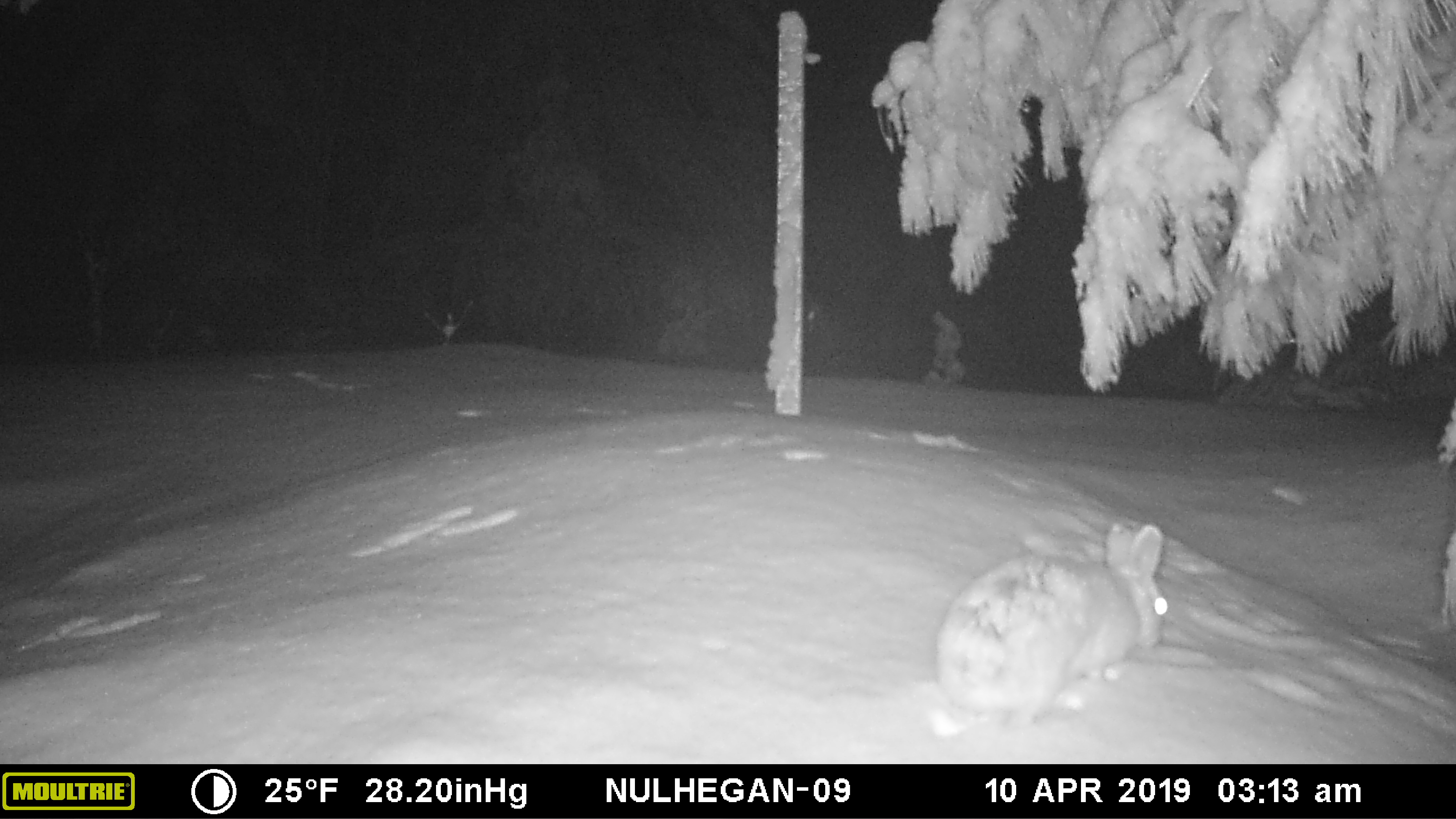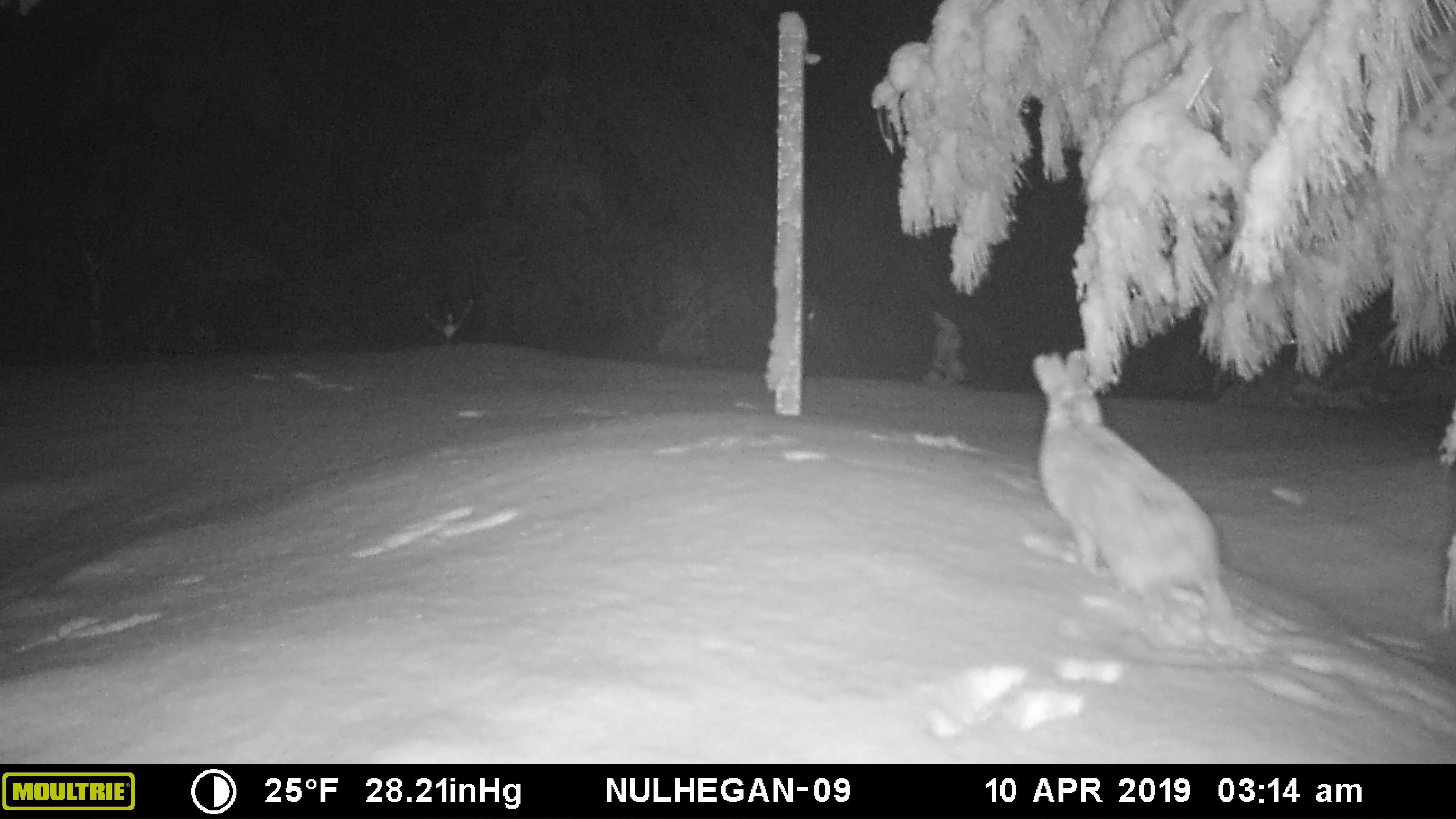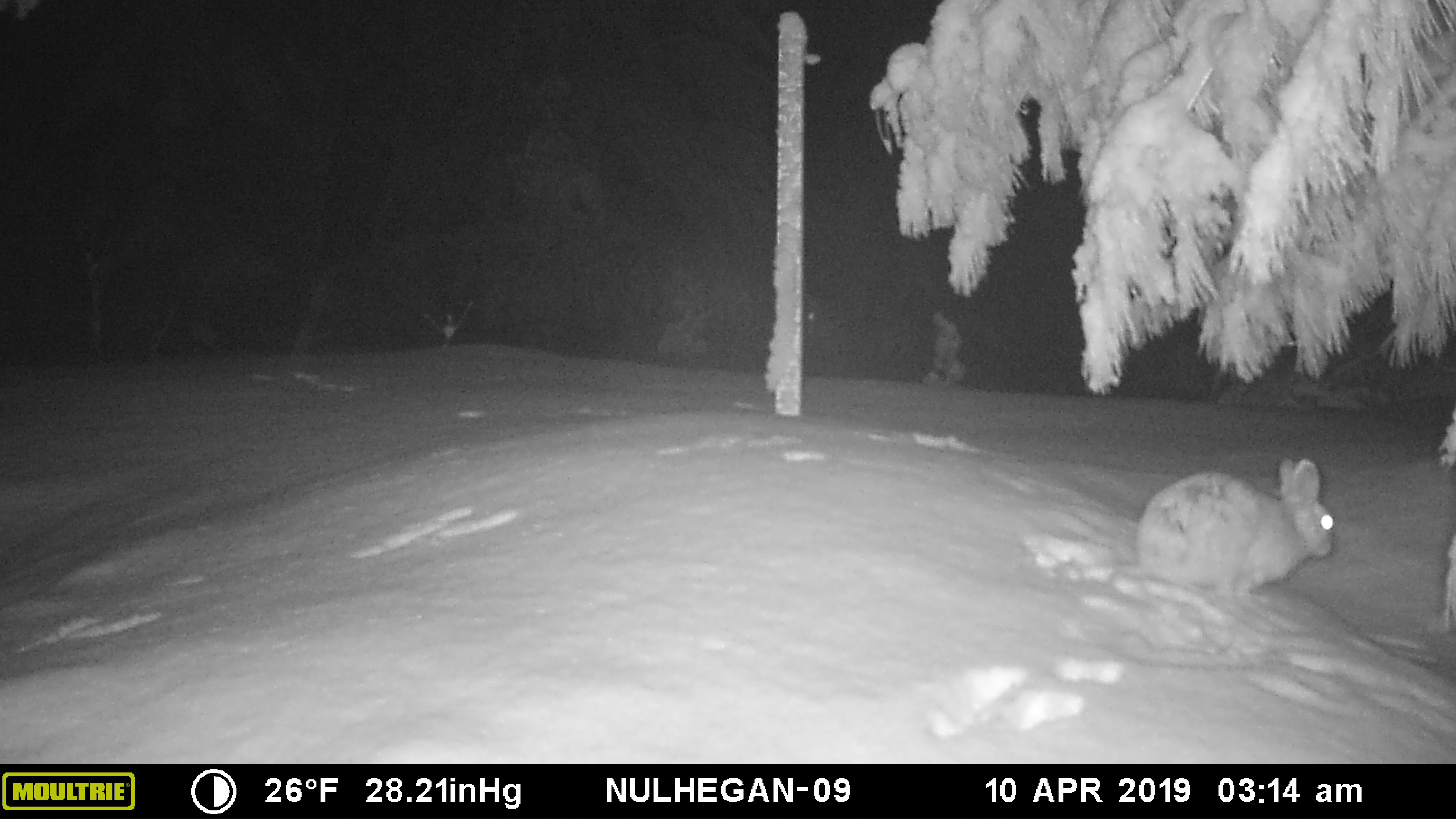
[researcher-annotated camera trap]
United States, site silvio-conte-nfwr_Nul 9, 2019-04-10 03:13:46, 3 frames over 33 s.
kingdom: Animalia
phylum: Chordata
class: Mammalia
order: Lagomorpha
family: Leporidae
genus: Lepus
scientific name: Lepus americanus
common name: snowshoe hare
Snowshoe hare (Lepus americanus).